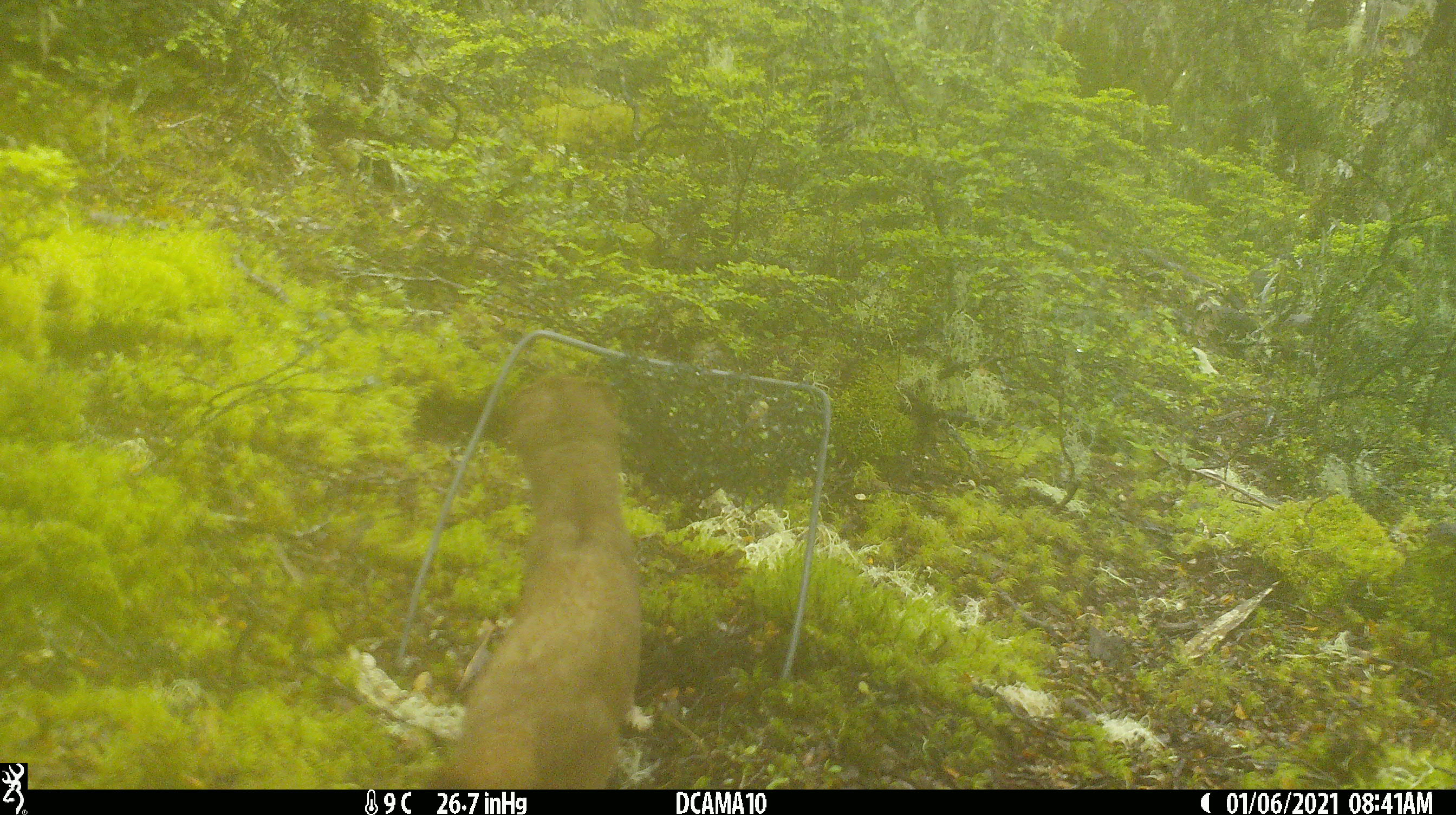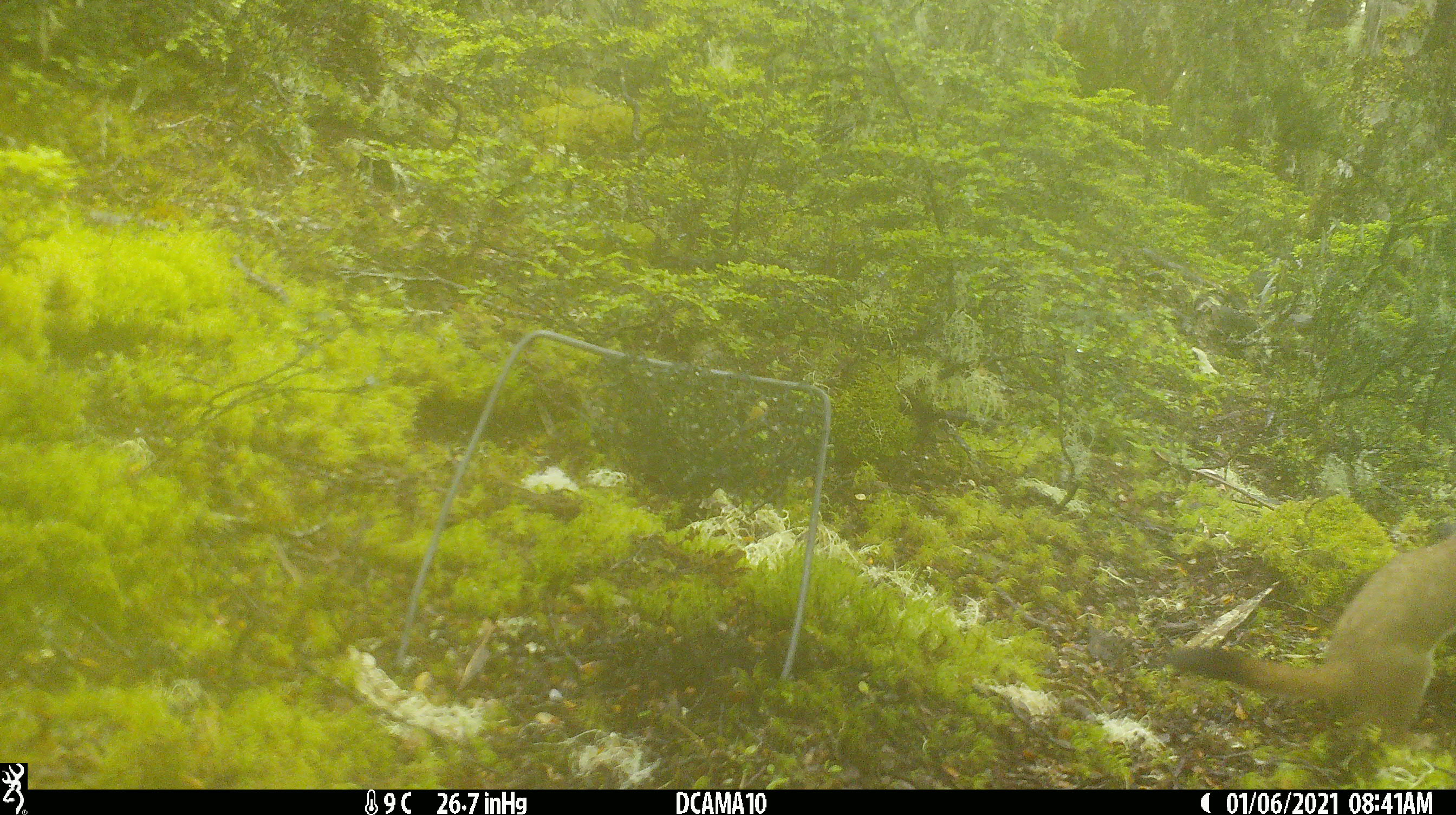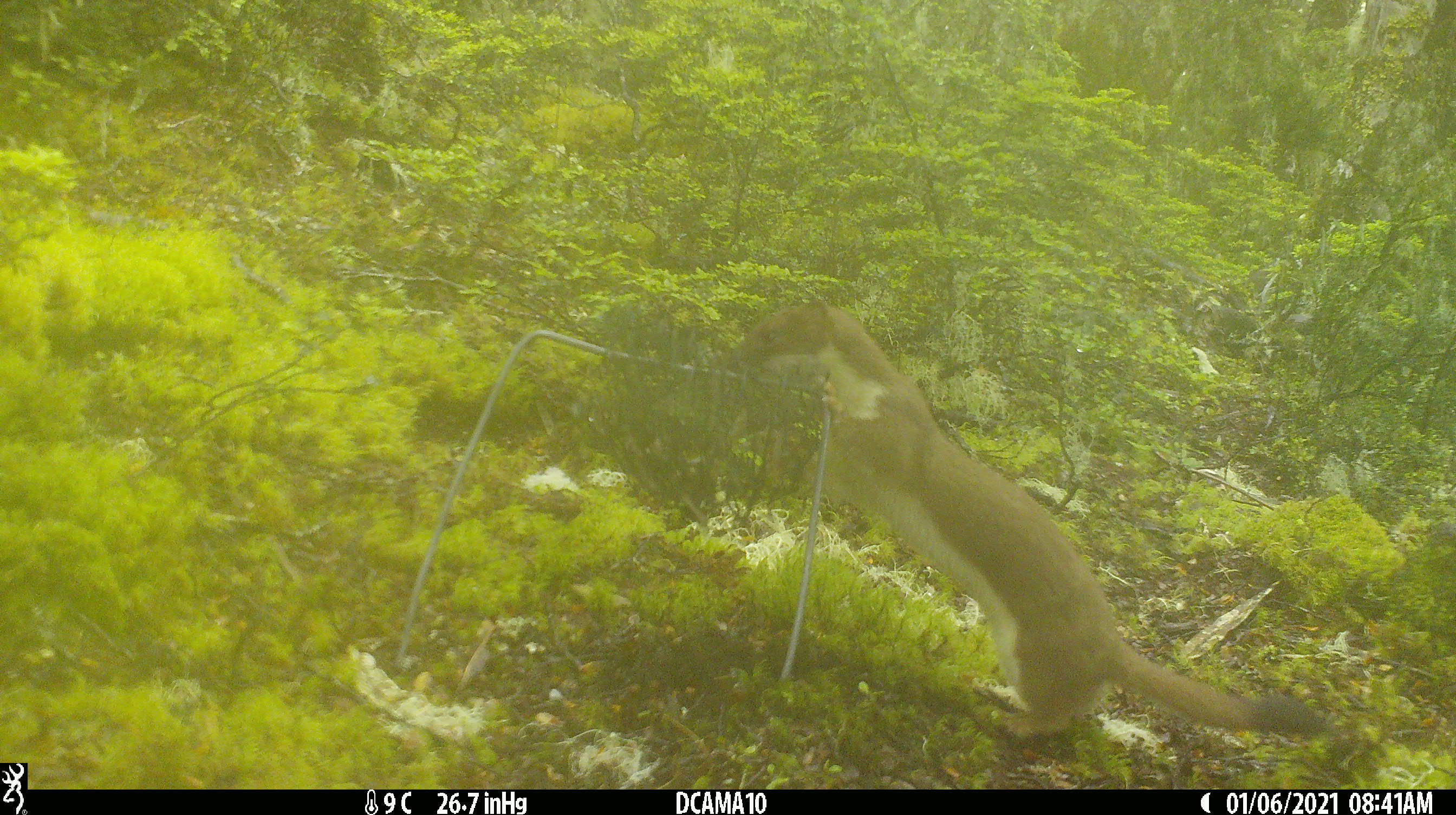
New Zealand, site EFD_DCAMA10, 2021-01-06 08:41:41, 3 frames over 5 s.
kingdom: Animalia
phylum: Chordata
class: Mammalia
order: Carnivora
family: Mustelidae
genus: Mustela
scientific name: Mustela erminea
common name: stoat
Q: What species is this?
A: Stoat (Mustela erminea).